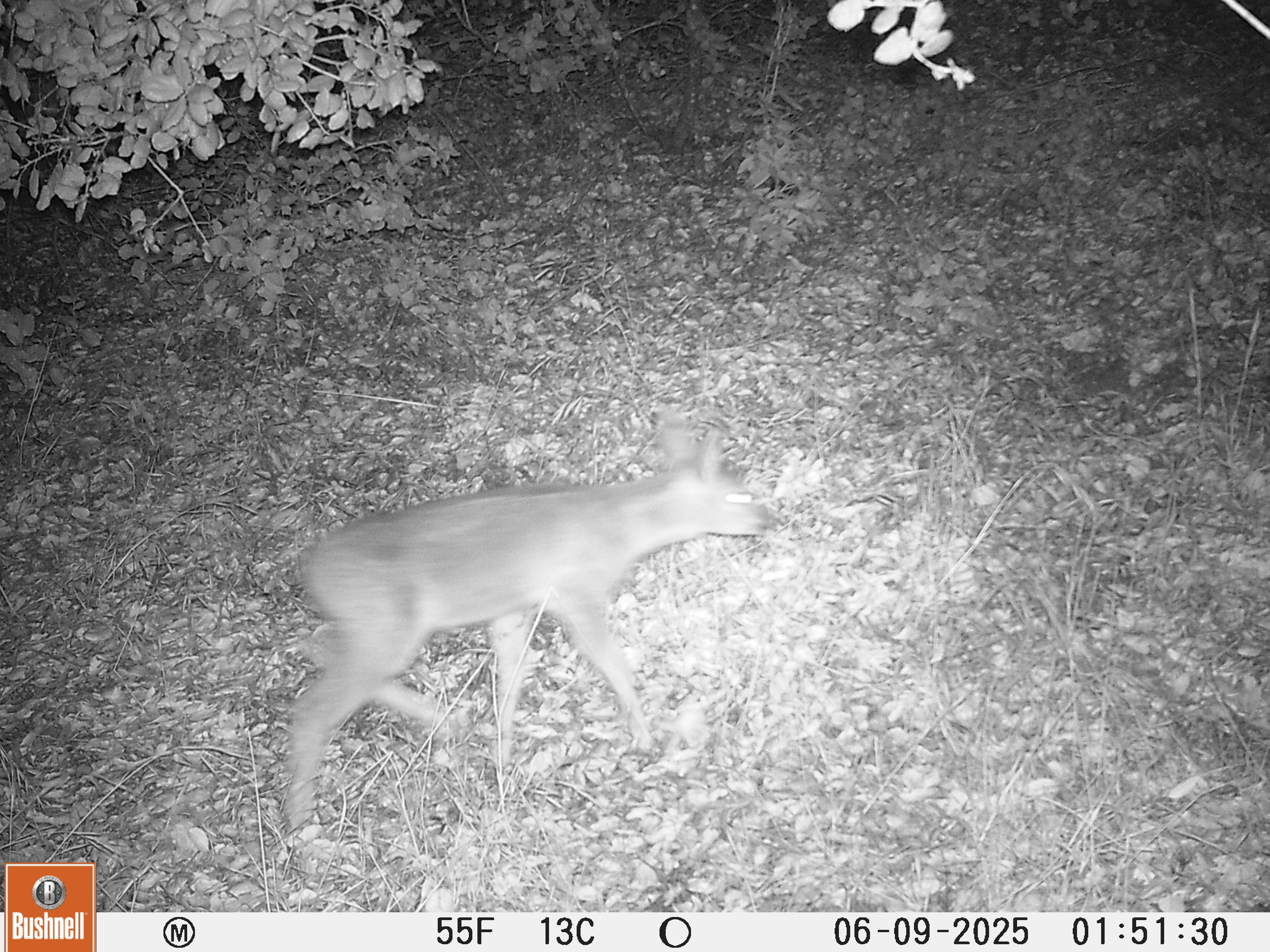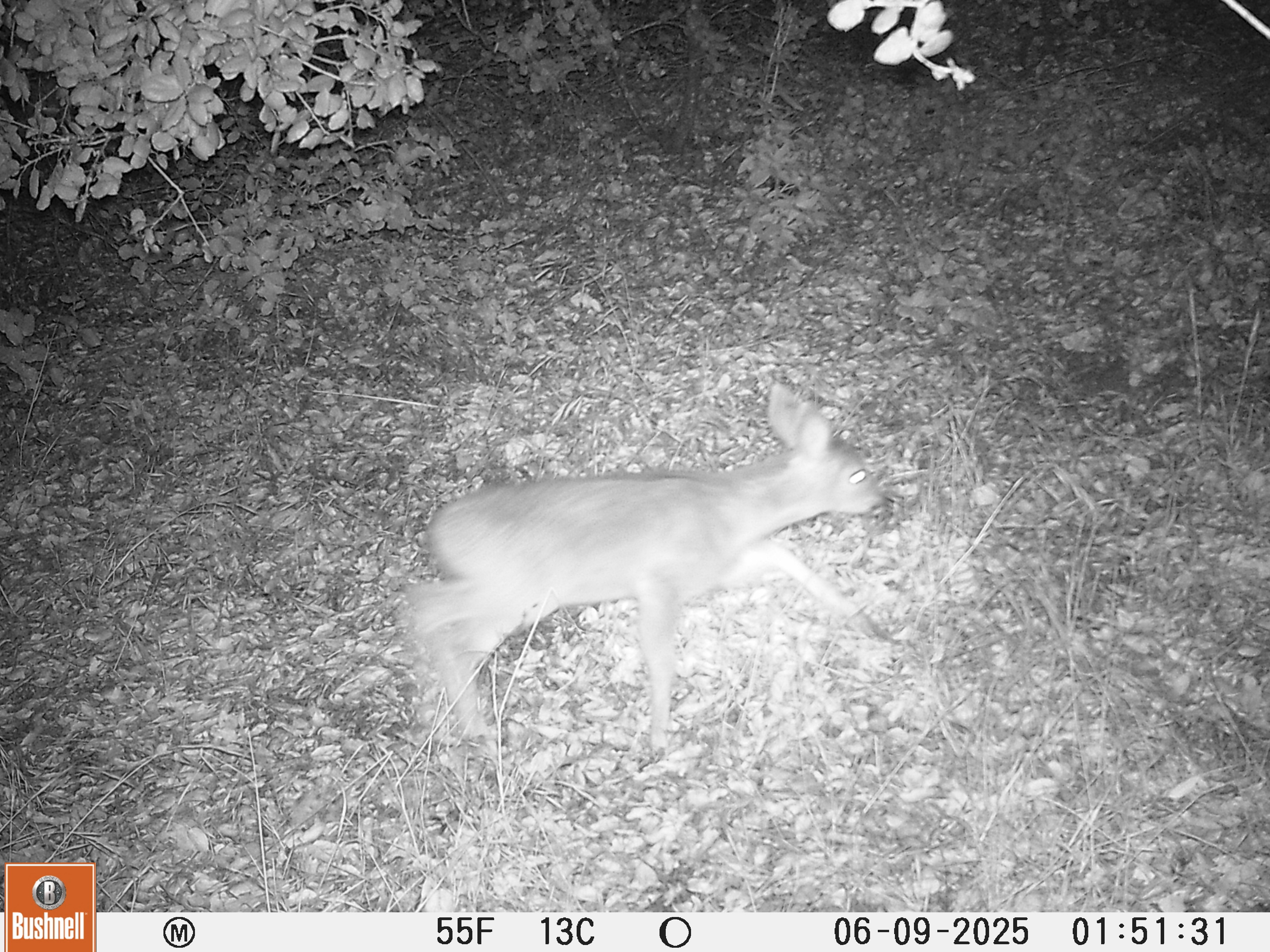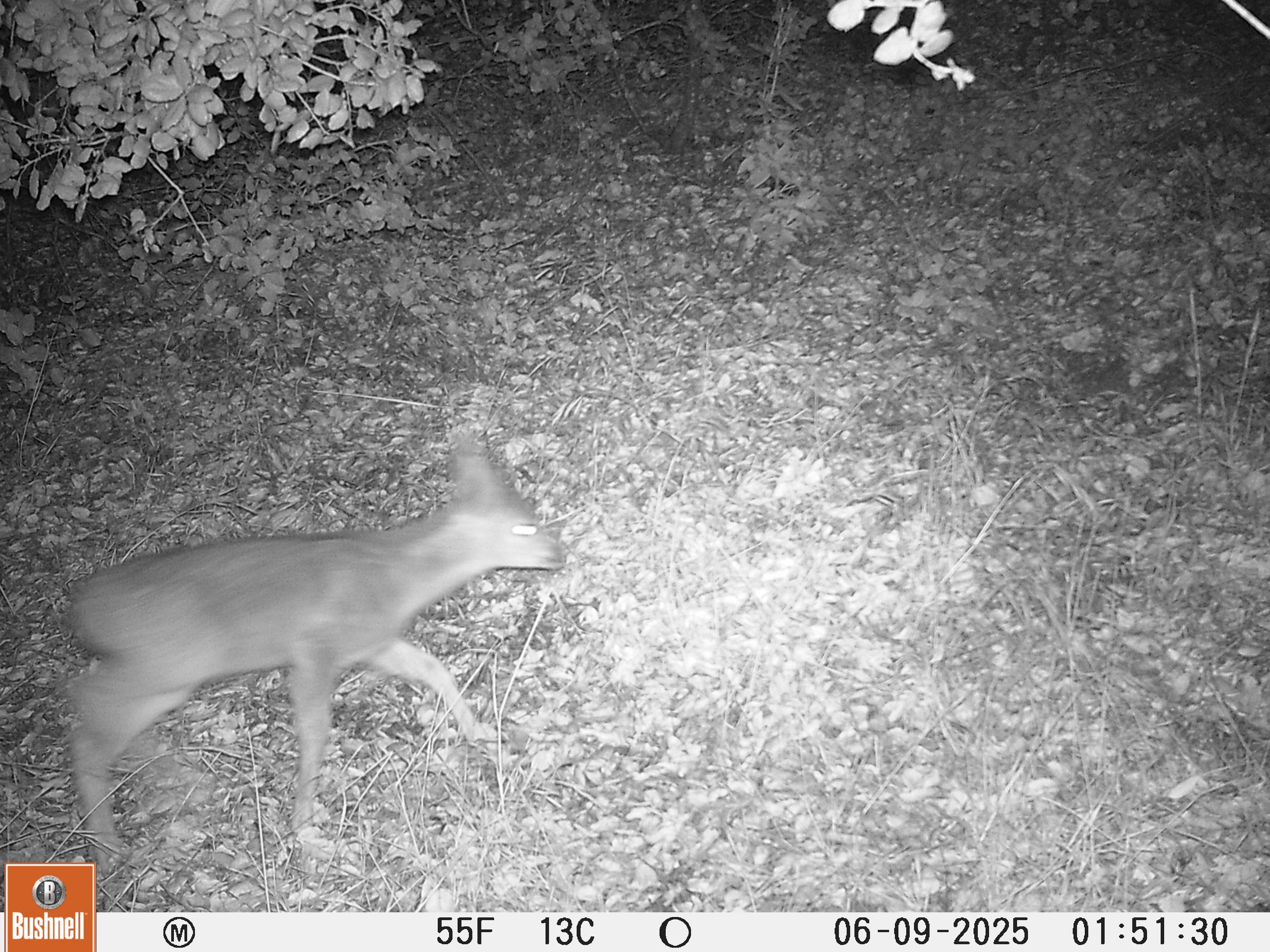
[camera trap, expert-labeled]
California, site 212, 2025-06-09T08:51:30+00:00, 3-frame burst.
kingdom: Animalia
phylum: Chordata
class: Mammalia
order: Artiodactyla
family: Cervidae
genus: Odocoileus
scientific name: Odocoileus hemionus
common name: mule deer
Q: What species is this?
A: Mule deer (Odocoileus hemionus).